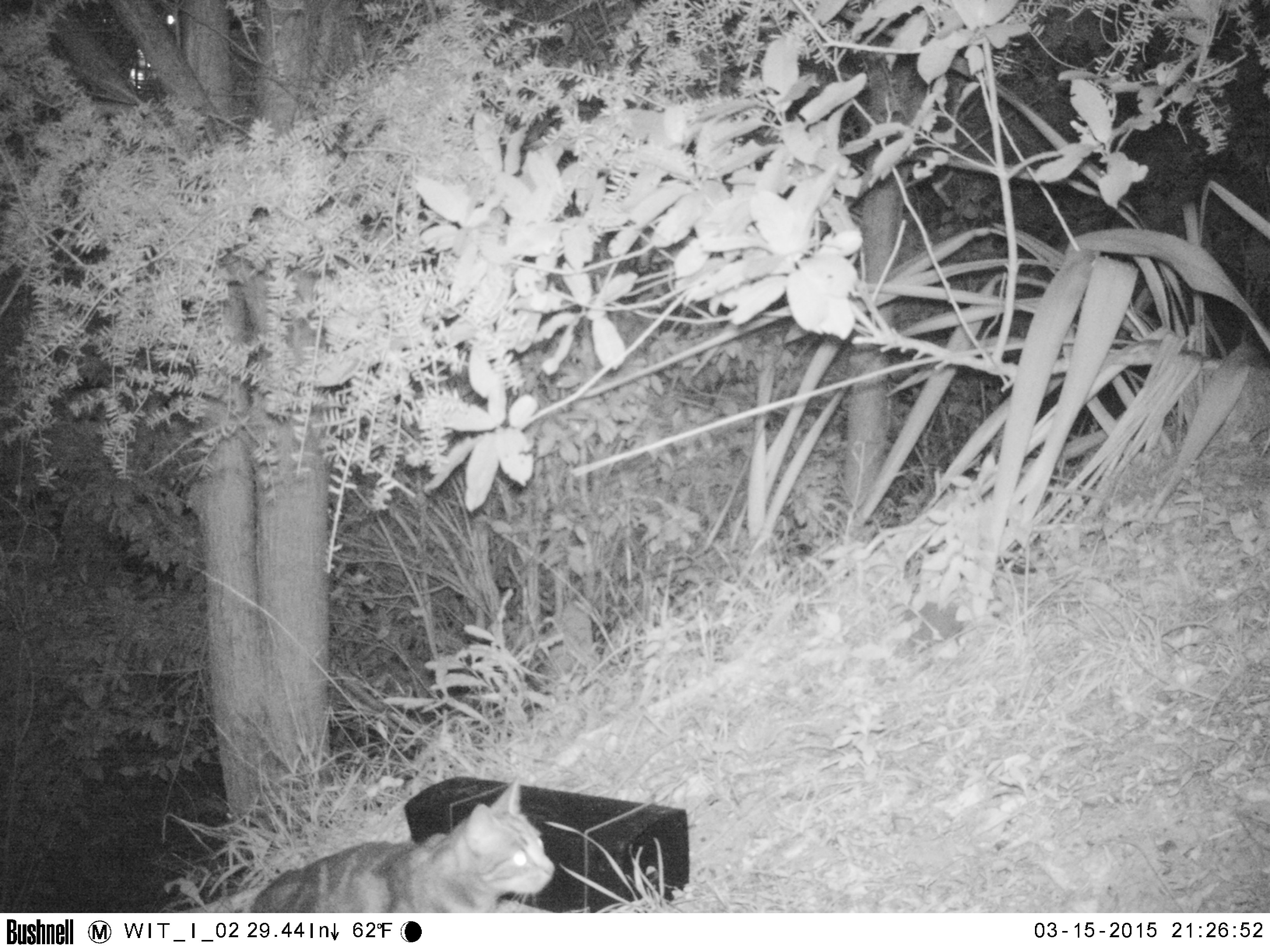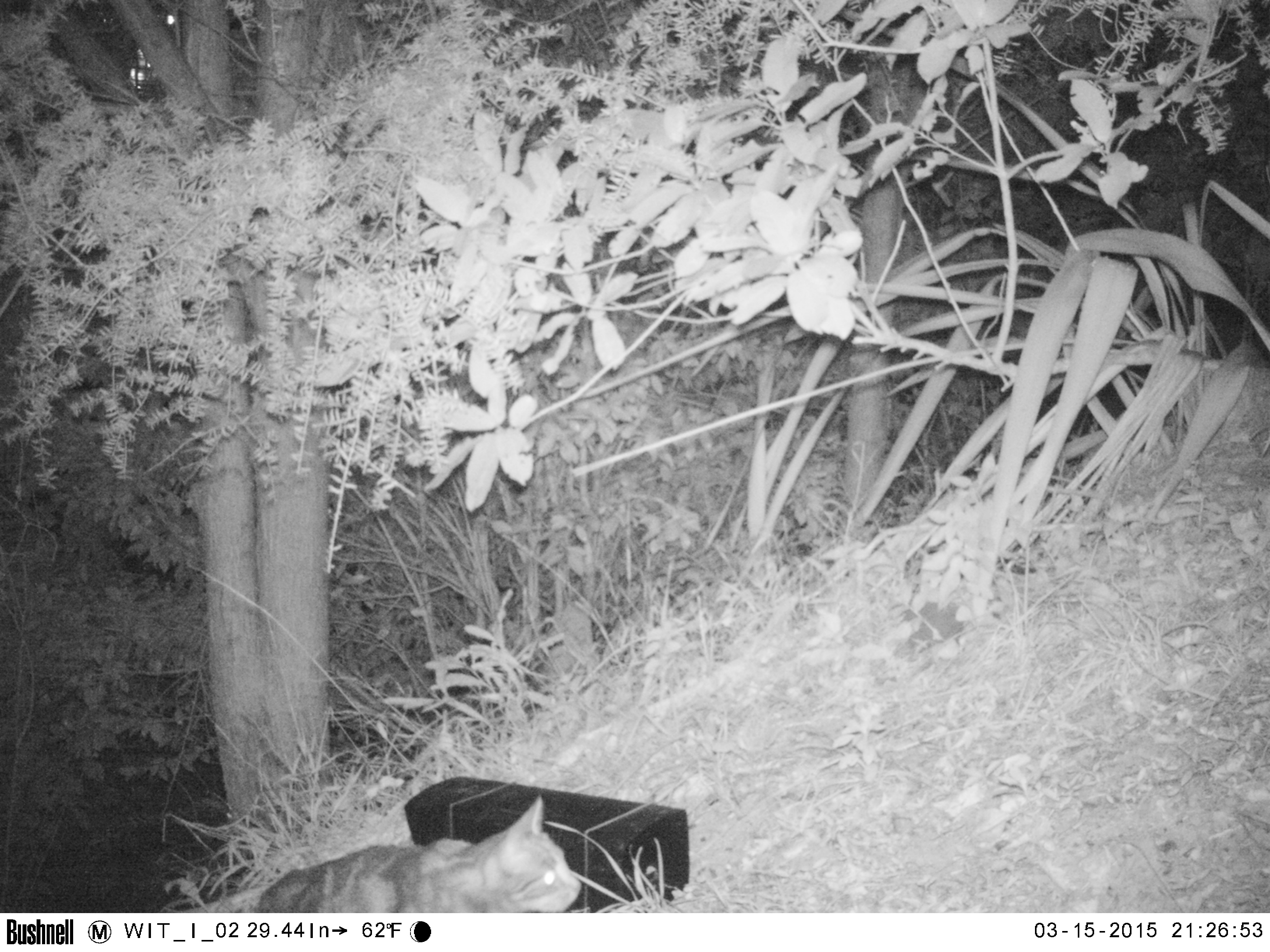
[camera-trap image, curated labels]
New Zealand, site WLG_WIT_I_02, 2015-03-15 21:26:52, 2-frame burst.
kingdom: Animalia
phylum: Chordata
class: Mammalia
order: Carnivora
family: Felidae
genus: Felis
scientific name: Felis catus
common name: domestic cat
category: cat